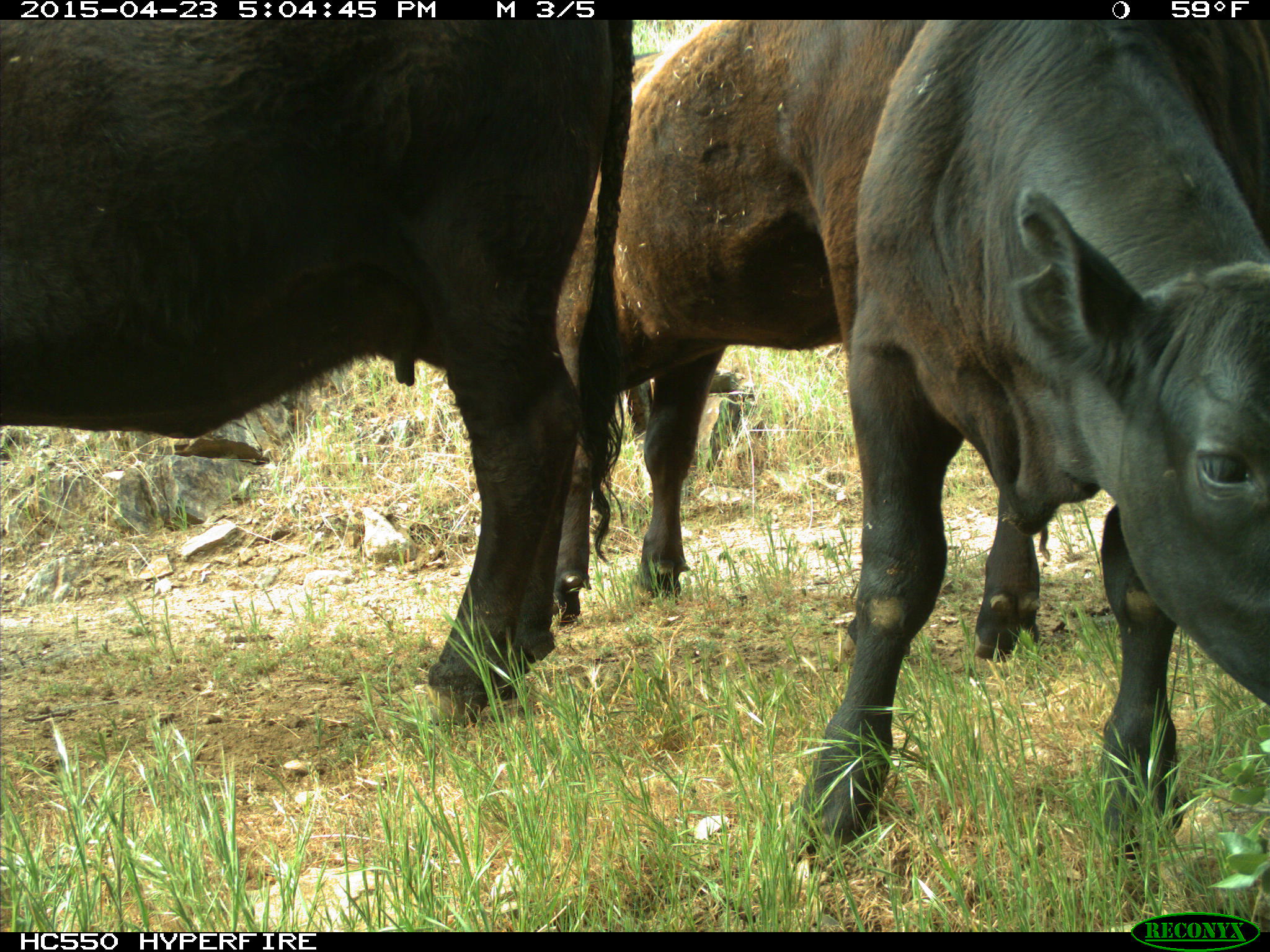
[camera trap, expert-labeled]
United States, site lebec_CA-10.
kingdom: Animalia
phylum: Chordata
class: Mammalia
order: Artiodactyla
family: Bovidae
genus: Bos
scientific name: Bos taurus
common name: domestic cow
Bos taurus (domestic cow).